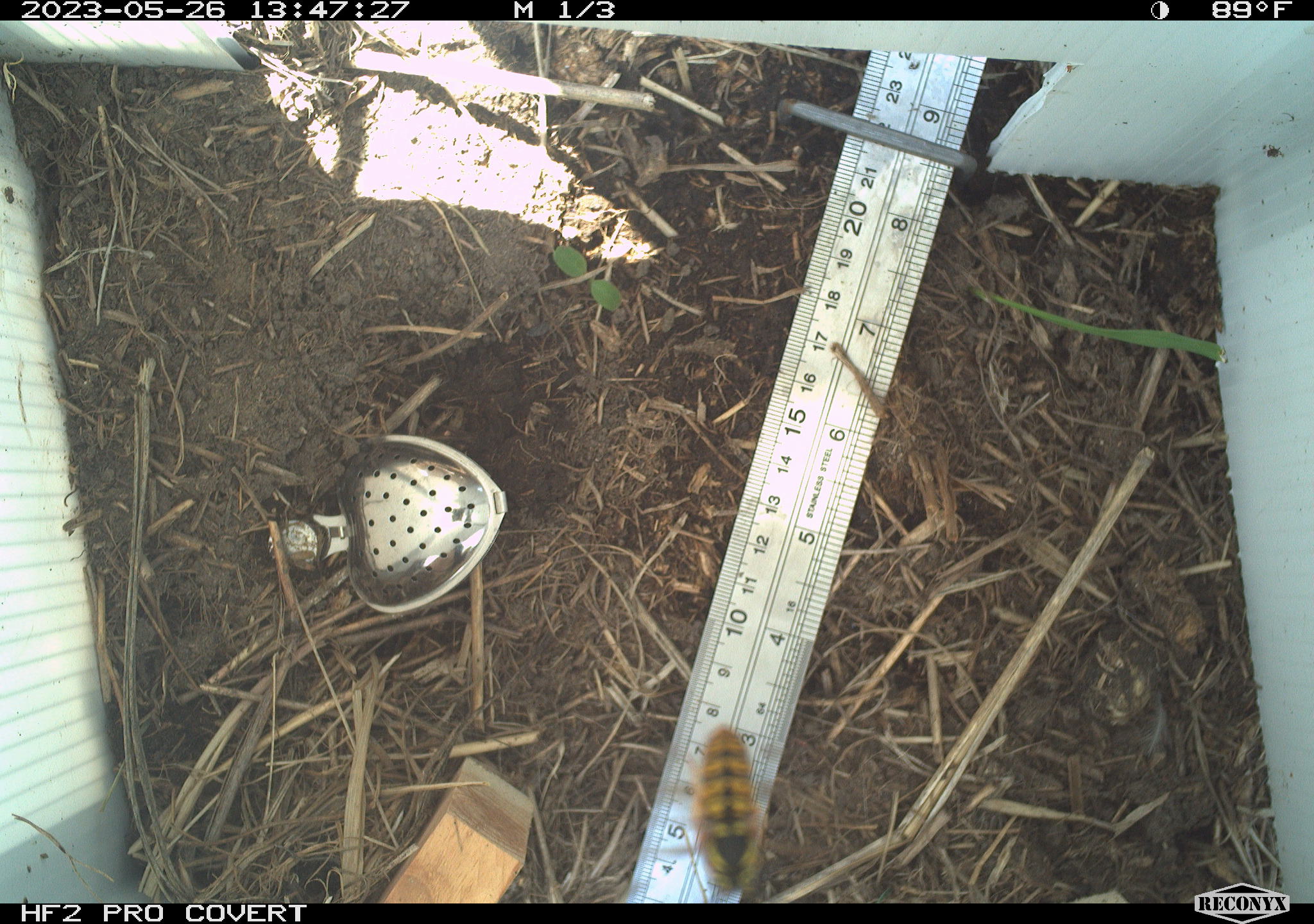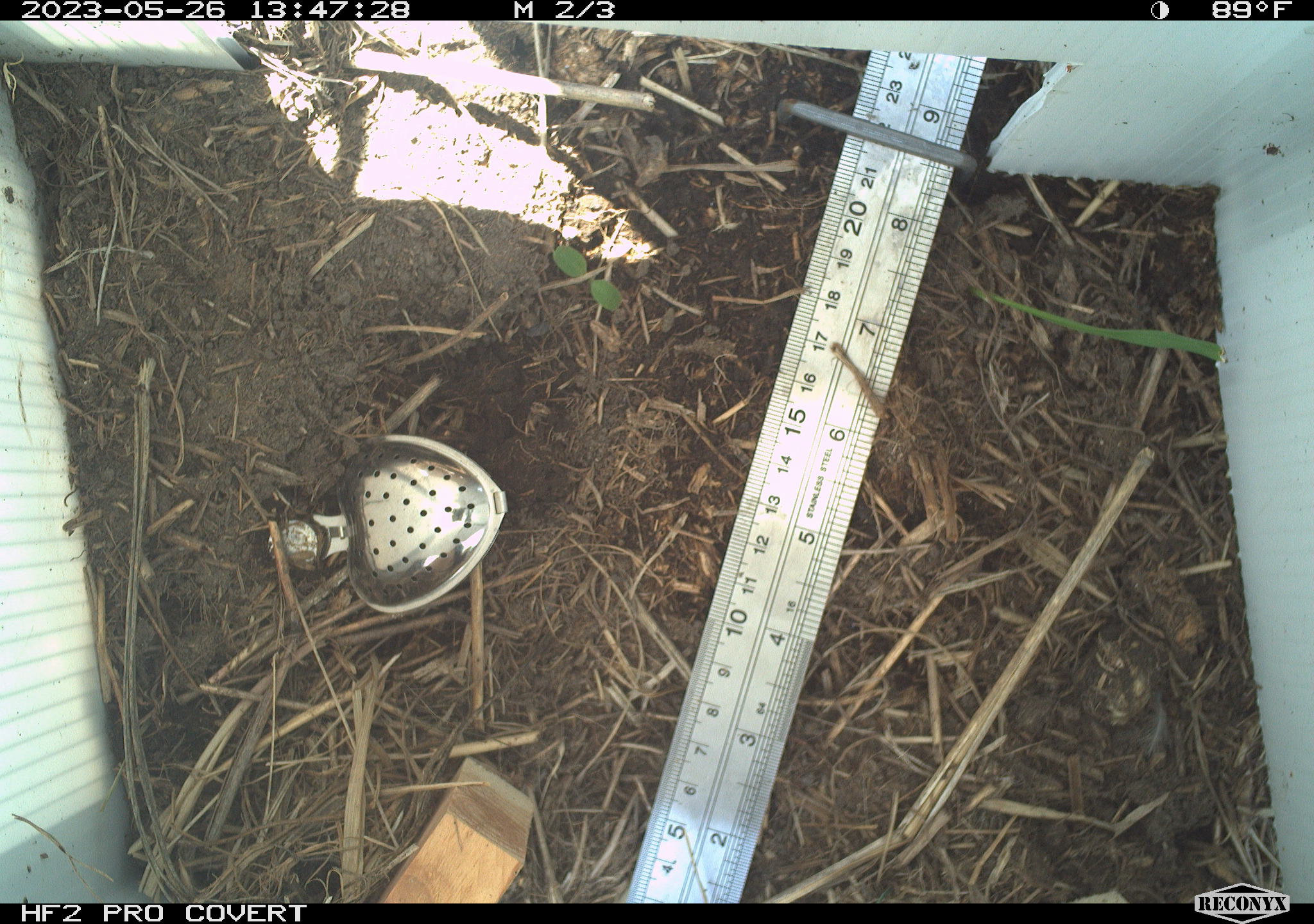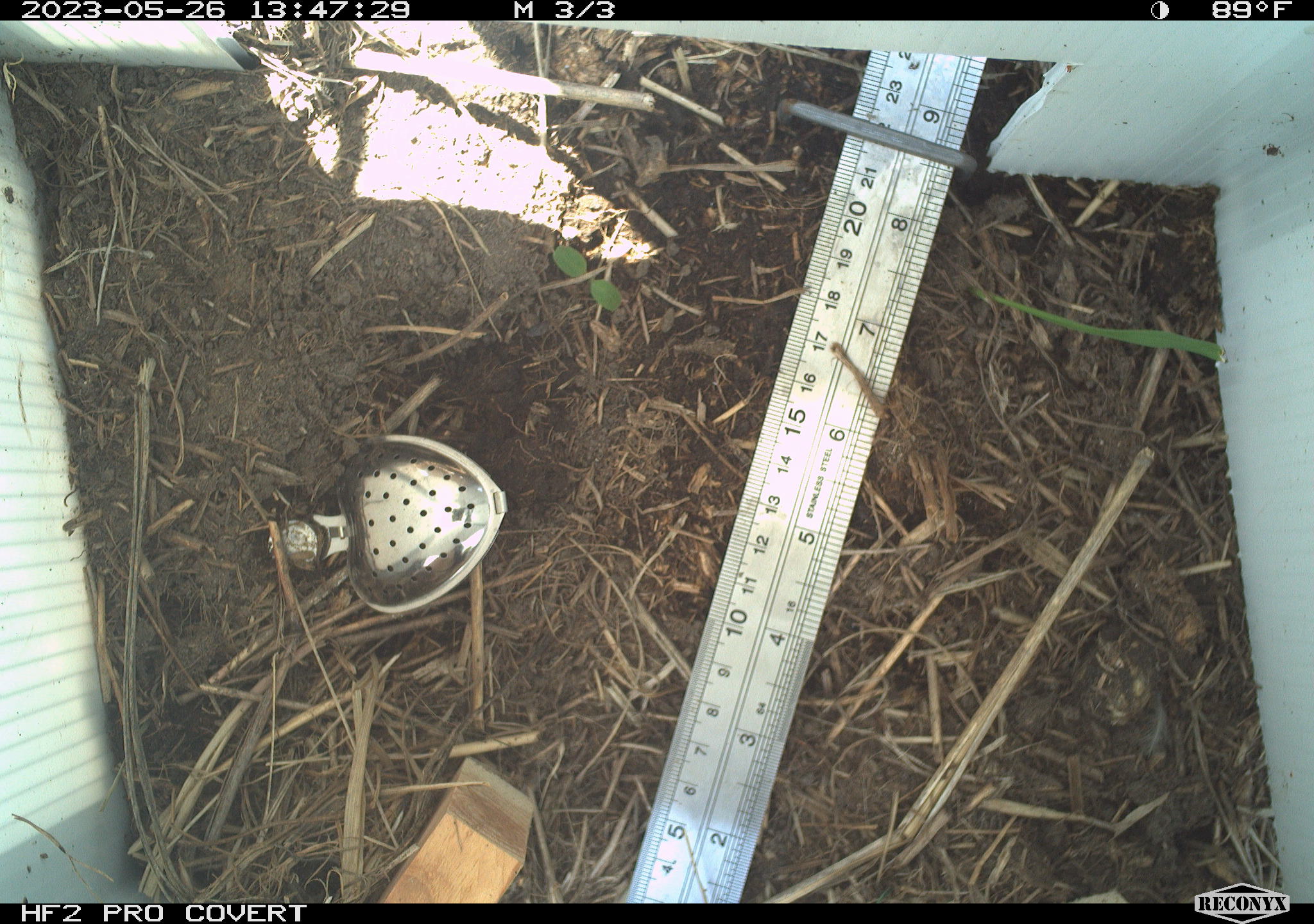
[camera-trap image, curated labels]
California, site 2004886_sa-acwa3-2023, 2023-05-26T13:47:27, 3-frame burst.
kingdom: Animalia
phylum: Arthropoda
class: Insecta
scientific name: Insecta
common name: insect